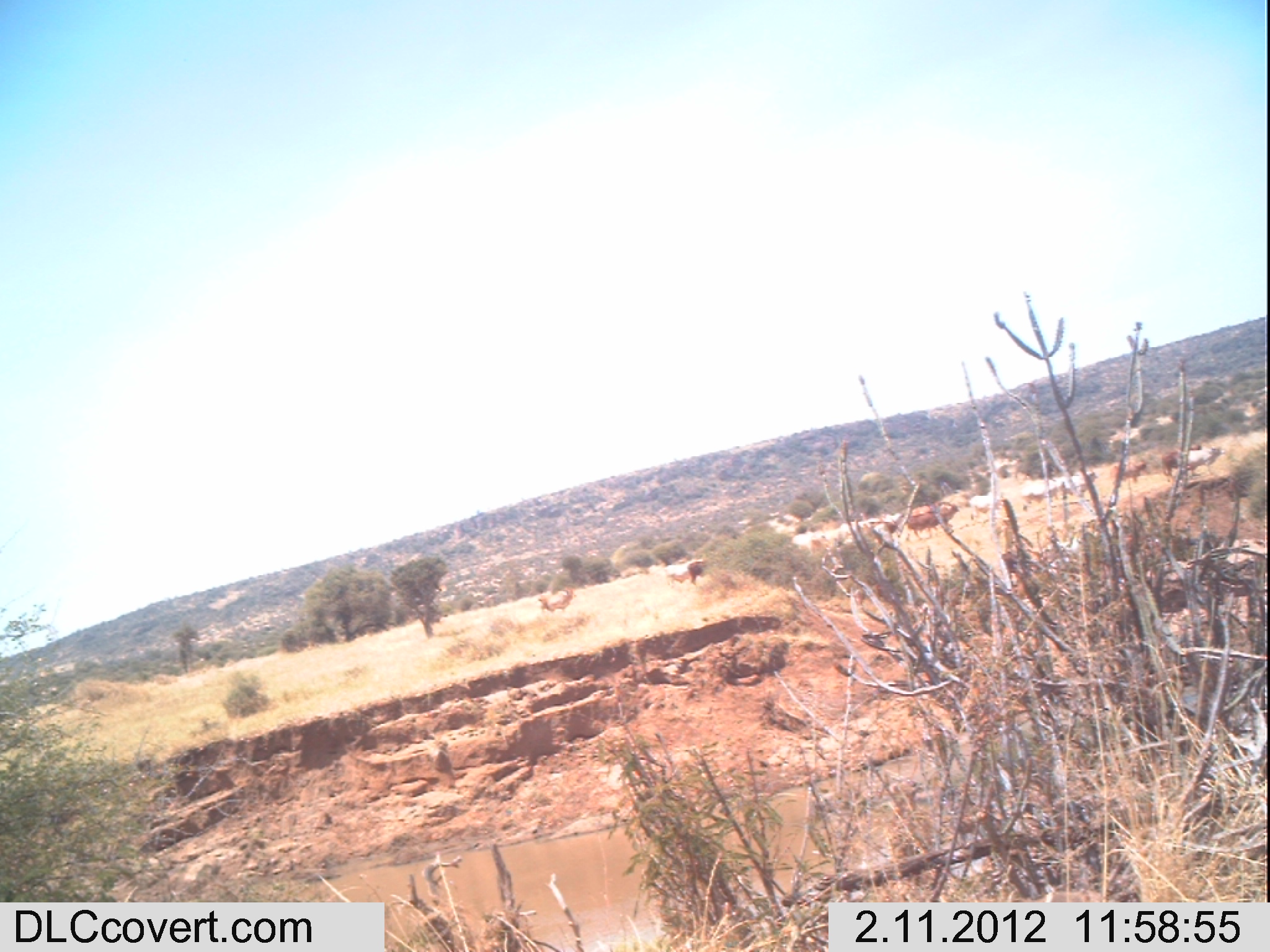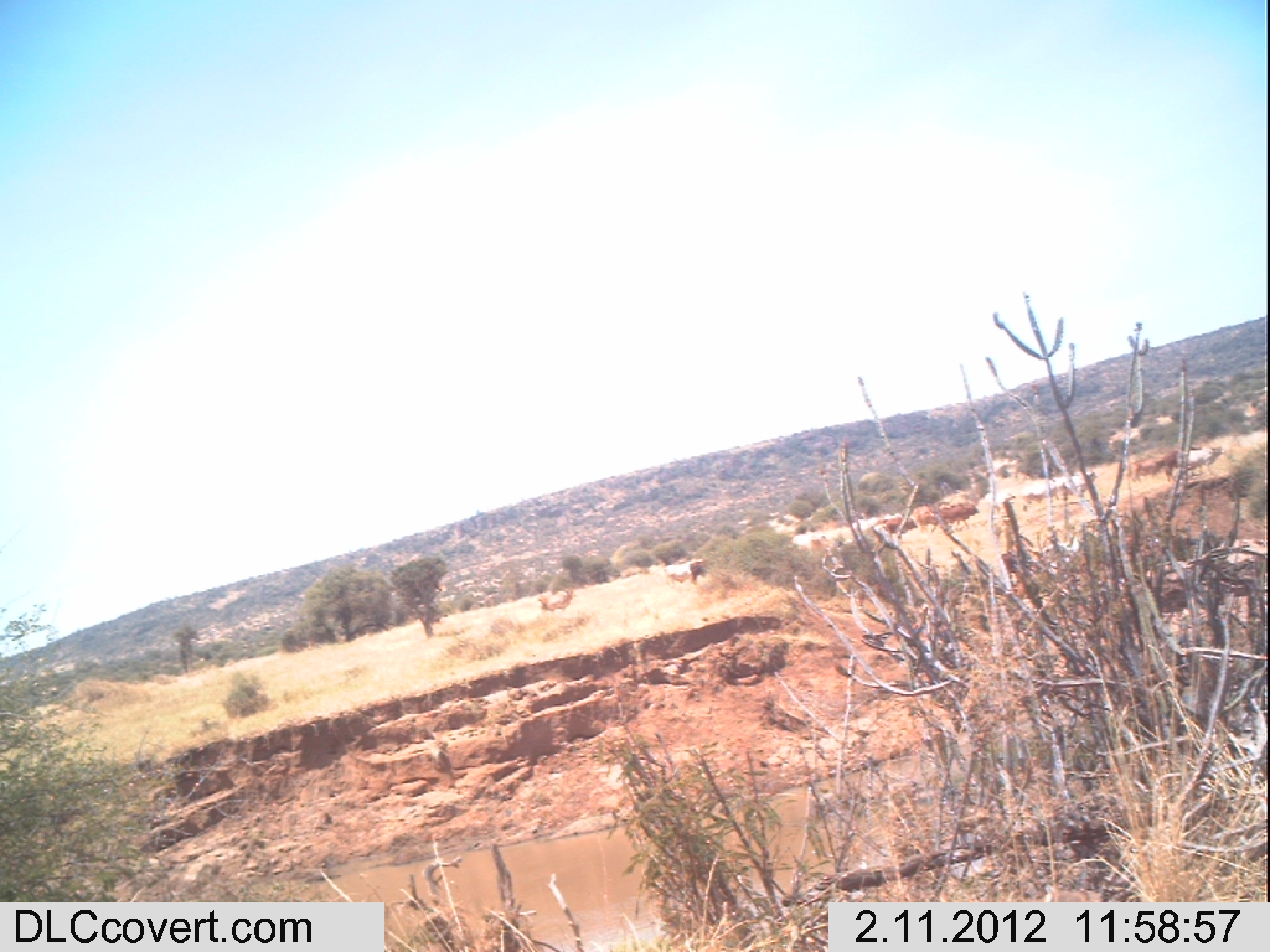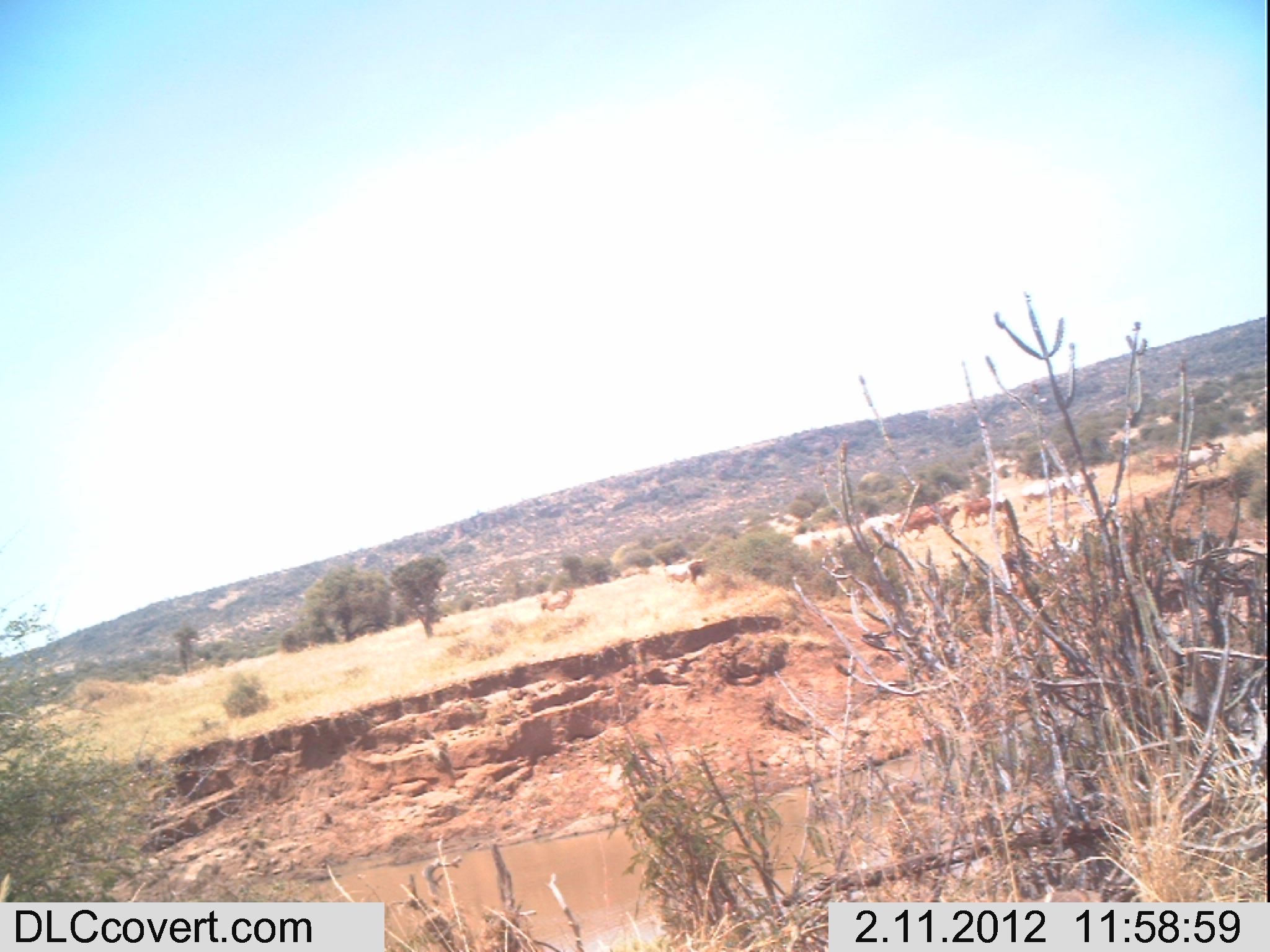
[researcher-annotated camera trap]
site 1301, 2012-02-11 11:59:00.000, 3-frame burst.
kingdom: Animalia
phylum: Chordata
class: Mammalia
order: Artiodactyla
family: Bovidae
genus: Bos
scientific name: Bos taurus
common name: domestic cattle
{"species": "Bos taurus (domestic cattle)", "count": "12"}